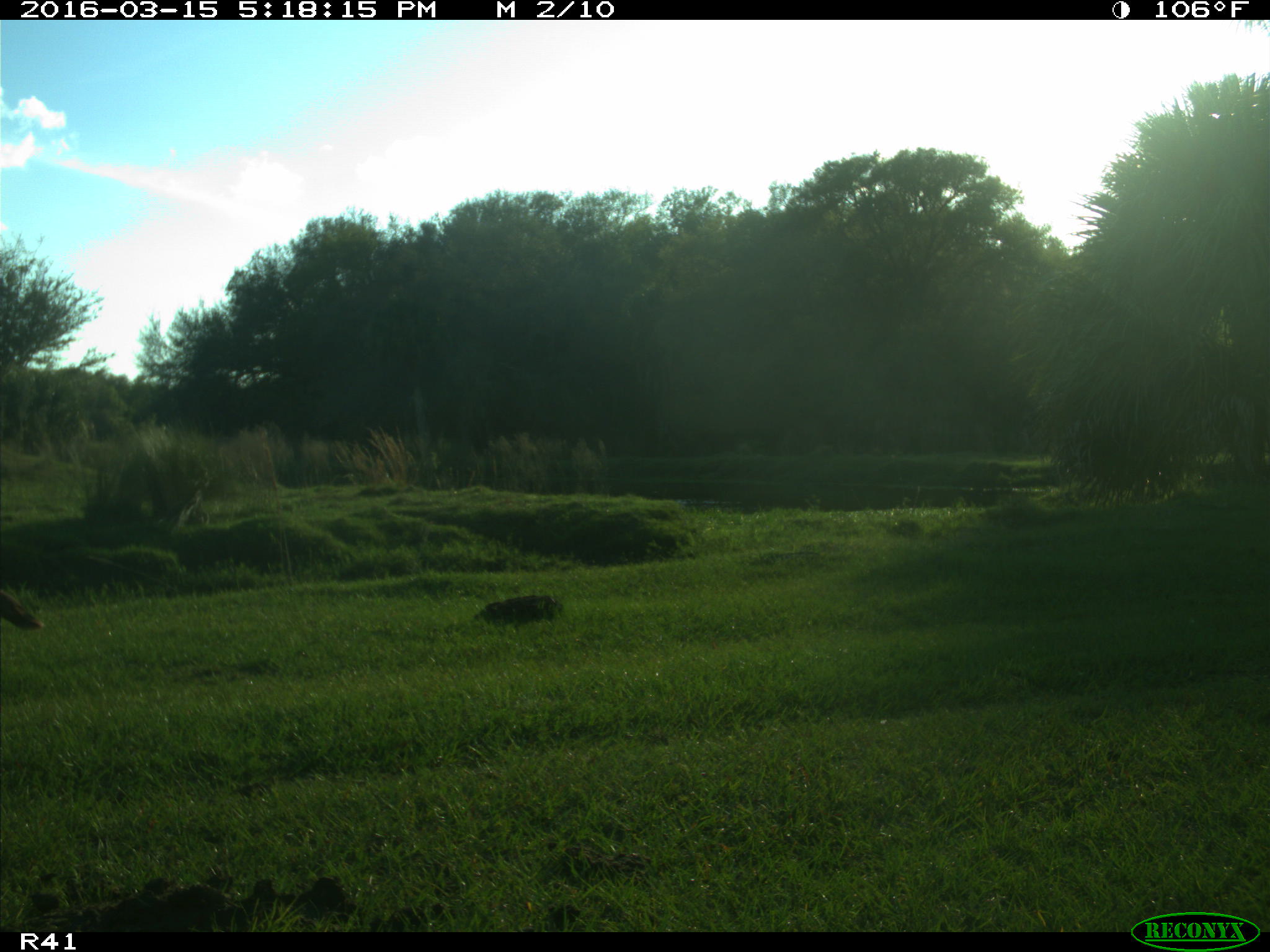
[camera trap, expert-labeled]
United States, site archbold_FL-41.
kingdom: Animalia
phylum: Chordata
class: Aves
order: Galliformes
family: Phasianidae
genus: Meleagris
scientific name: Meleagris gallopavo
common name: wild turkey